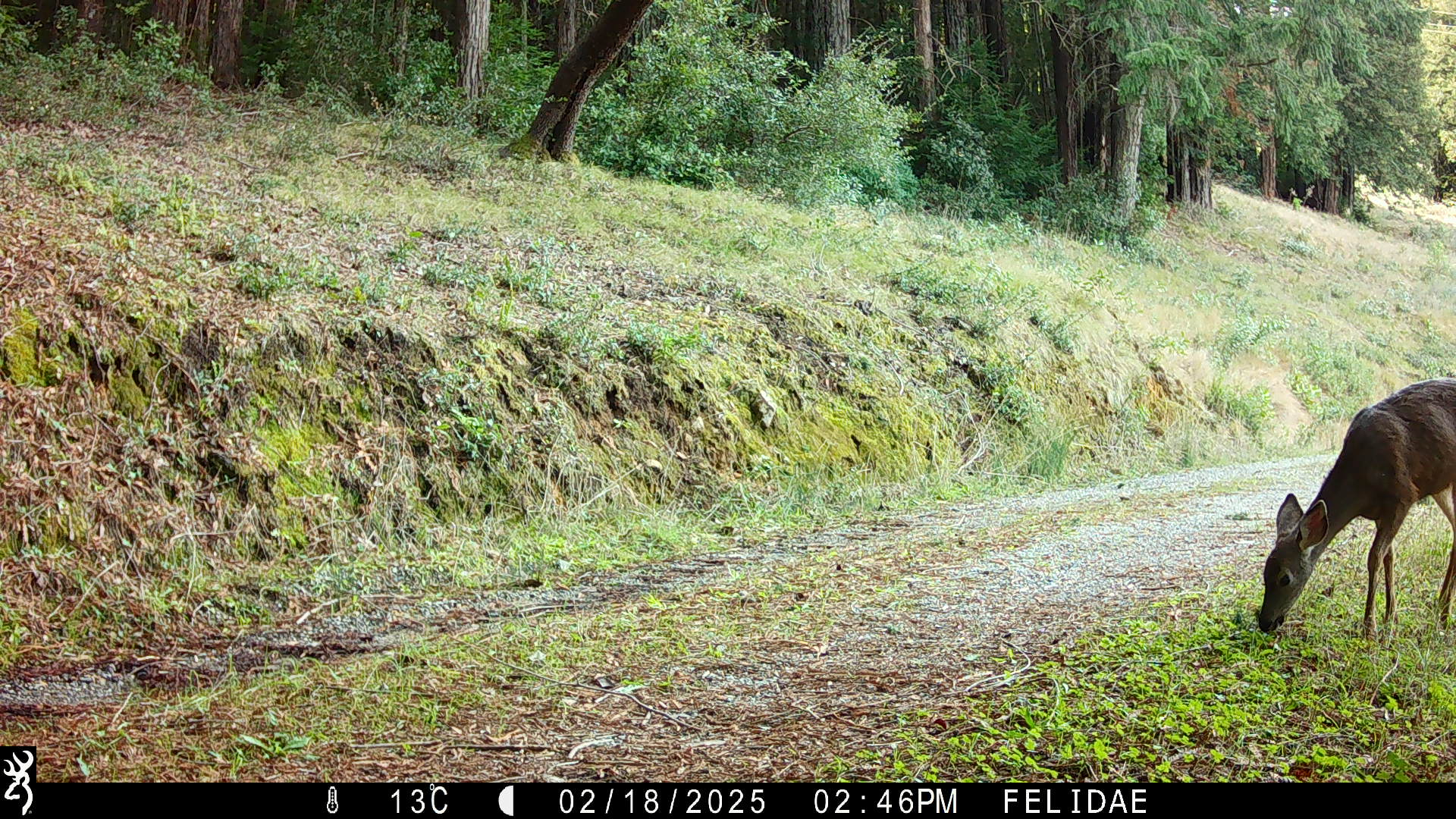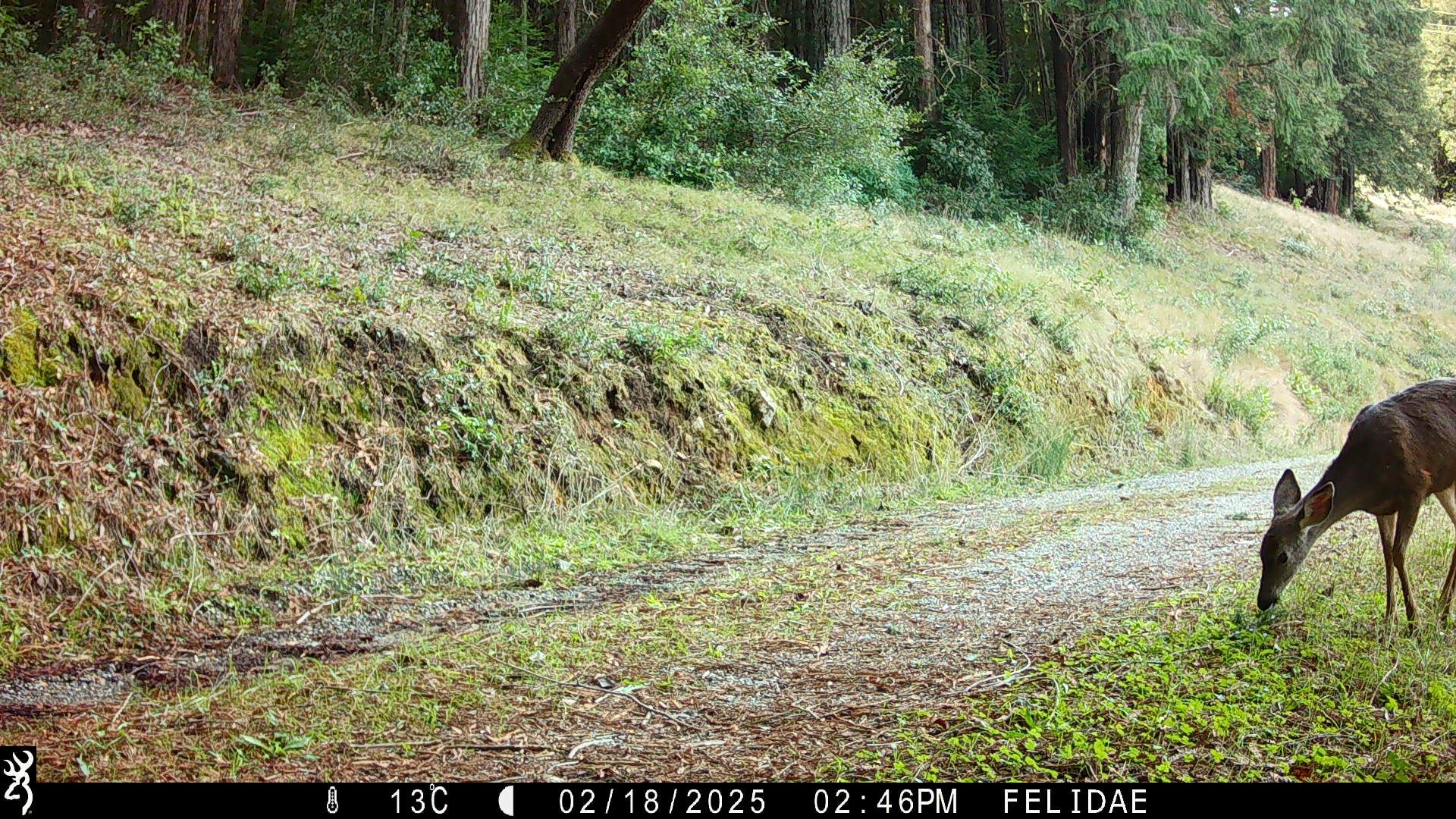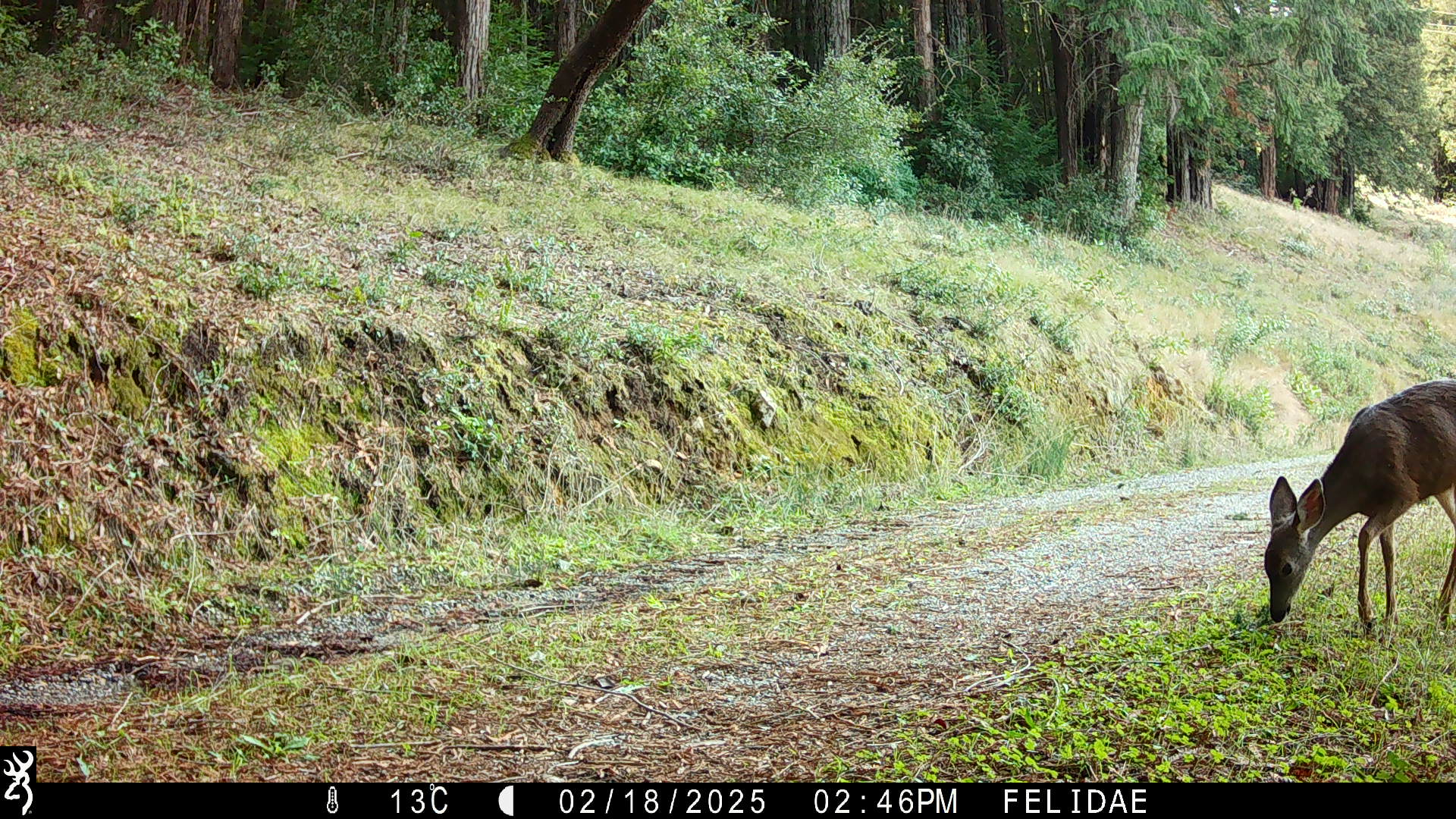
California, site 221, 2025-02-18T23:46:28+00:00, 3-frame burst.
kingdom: Animalia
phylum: Chordata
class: Mammalia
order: Artiodactyla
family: Cervidae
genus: Odocoileus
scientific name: Odocoileus hemionus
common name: mule deer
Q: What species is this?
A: Mule deer (Odocoileus hemionus).